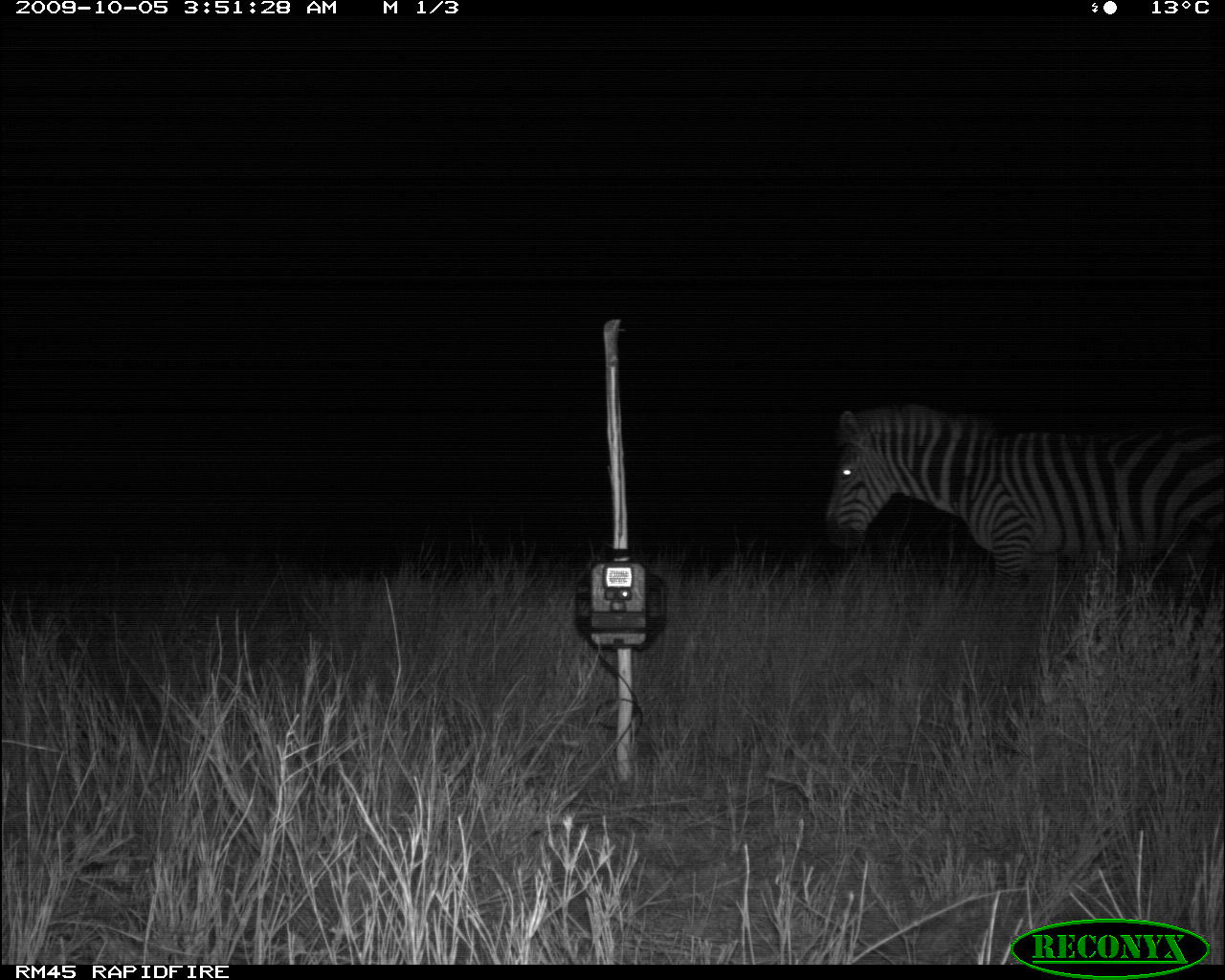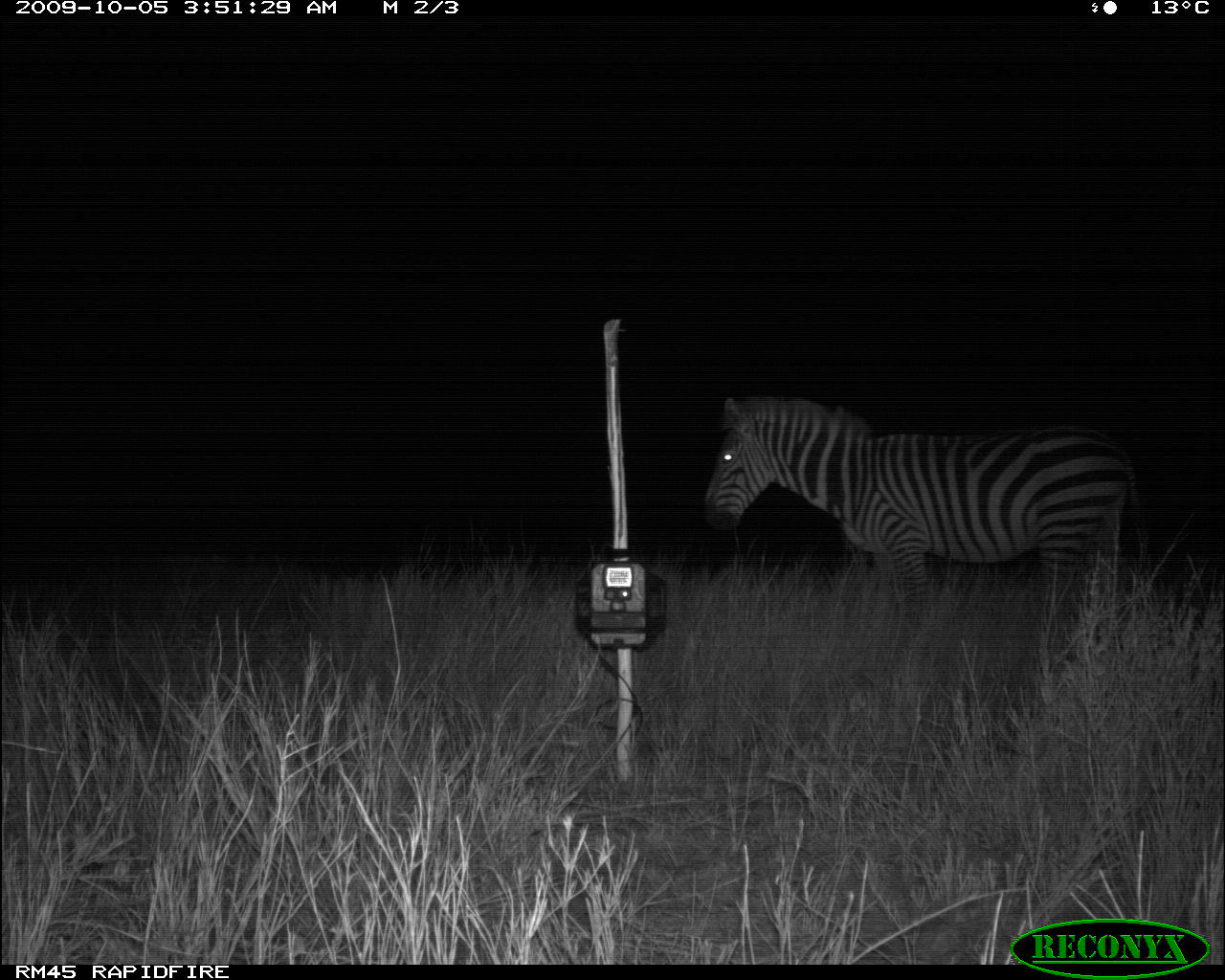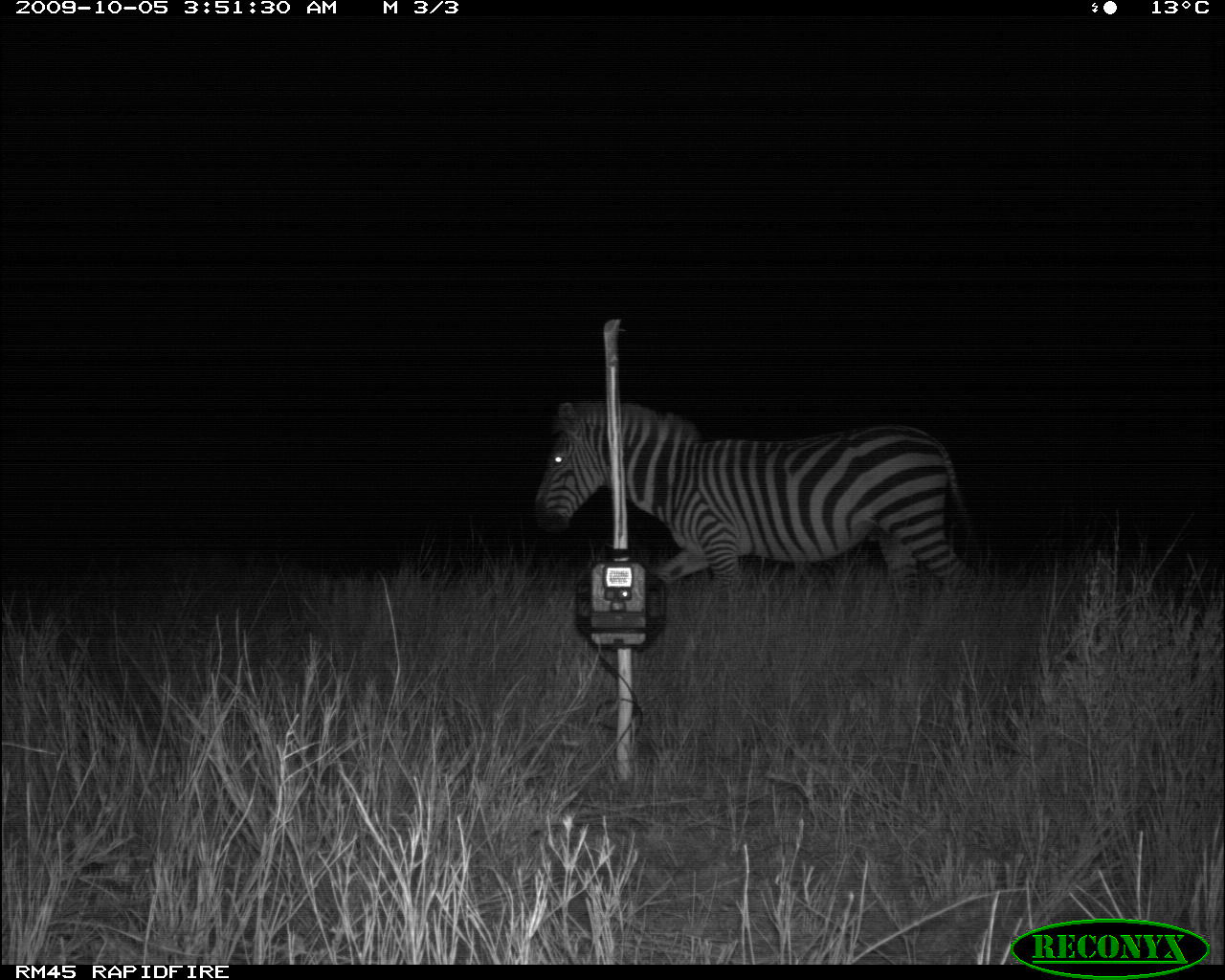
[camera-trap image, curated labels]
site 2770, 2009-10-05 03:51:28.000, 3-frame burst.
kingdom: Animalia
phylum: Chordata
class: Mammalia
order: Perissodactyla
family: Equidae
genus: Equus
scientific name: Equus quagga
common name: plains zebra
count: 1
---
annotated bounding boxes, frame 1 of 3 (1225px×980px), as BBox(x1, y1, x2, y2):
equus quagga: BBox(817, 398, 1224, 605)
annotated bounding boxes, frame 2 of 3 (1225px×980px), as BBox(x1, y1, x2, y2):
equus quagga: BBox(703, 392, 1139, 630)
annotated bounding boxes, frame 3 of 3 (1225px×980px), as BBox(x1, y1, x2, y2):
equus quagga: BBox(532, 398, 984, 603)